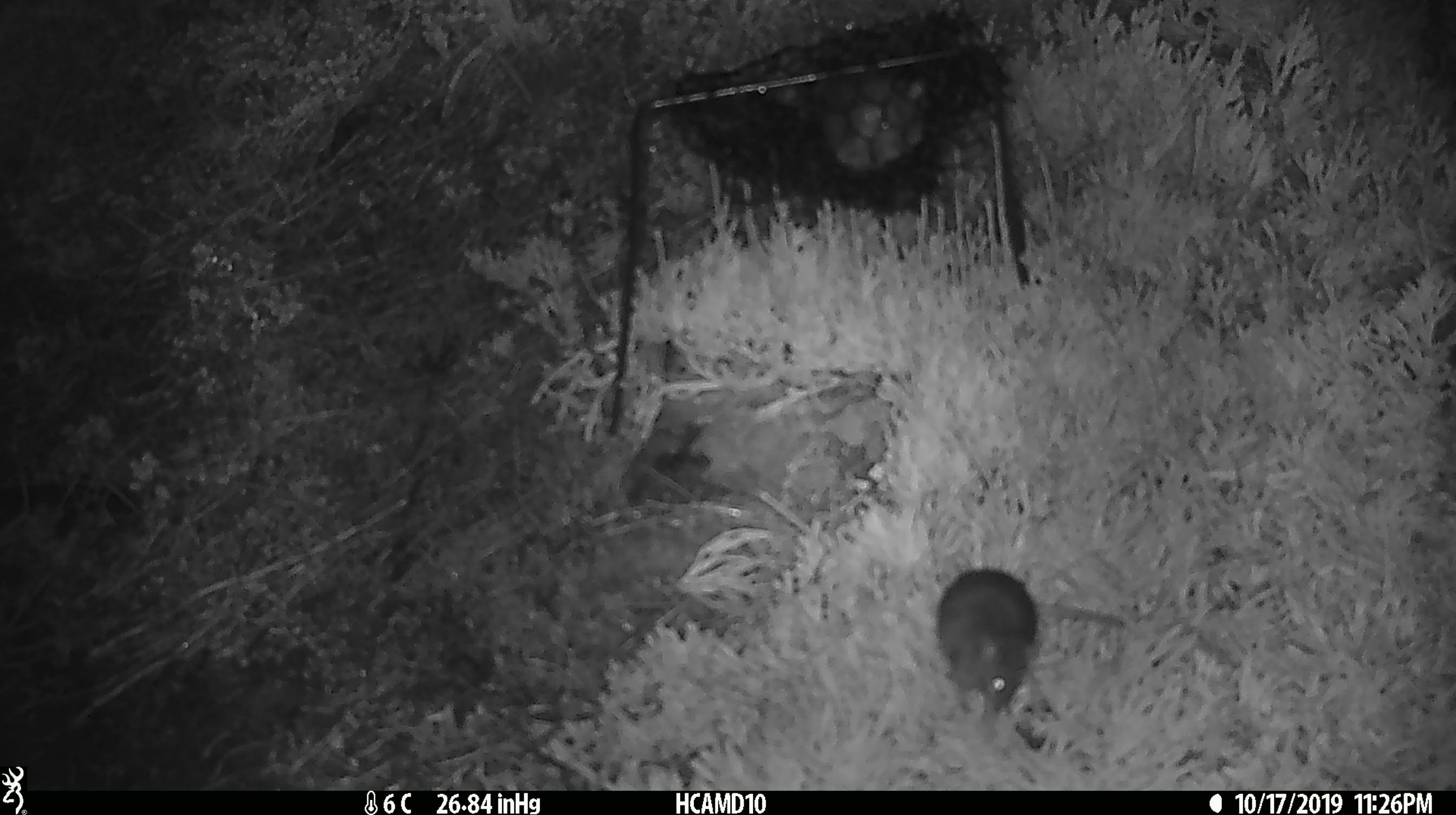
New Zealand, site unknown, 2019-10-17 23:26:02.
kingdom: Animalia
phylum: Chordata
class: Mammalia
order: Rodentia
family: Muridae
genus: Mus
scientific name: Mus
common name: mouse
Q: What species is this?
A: Mouse (Mus).